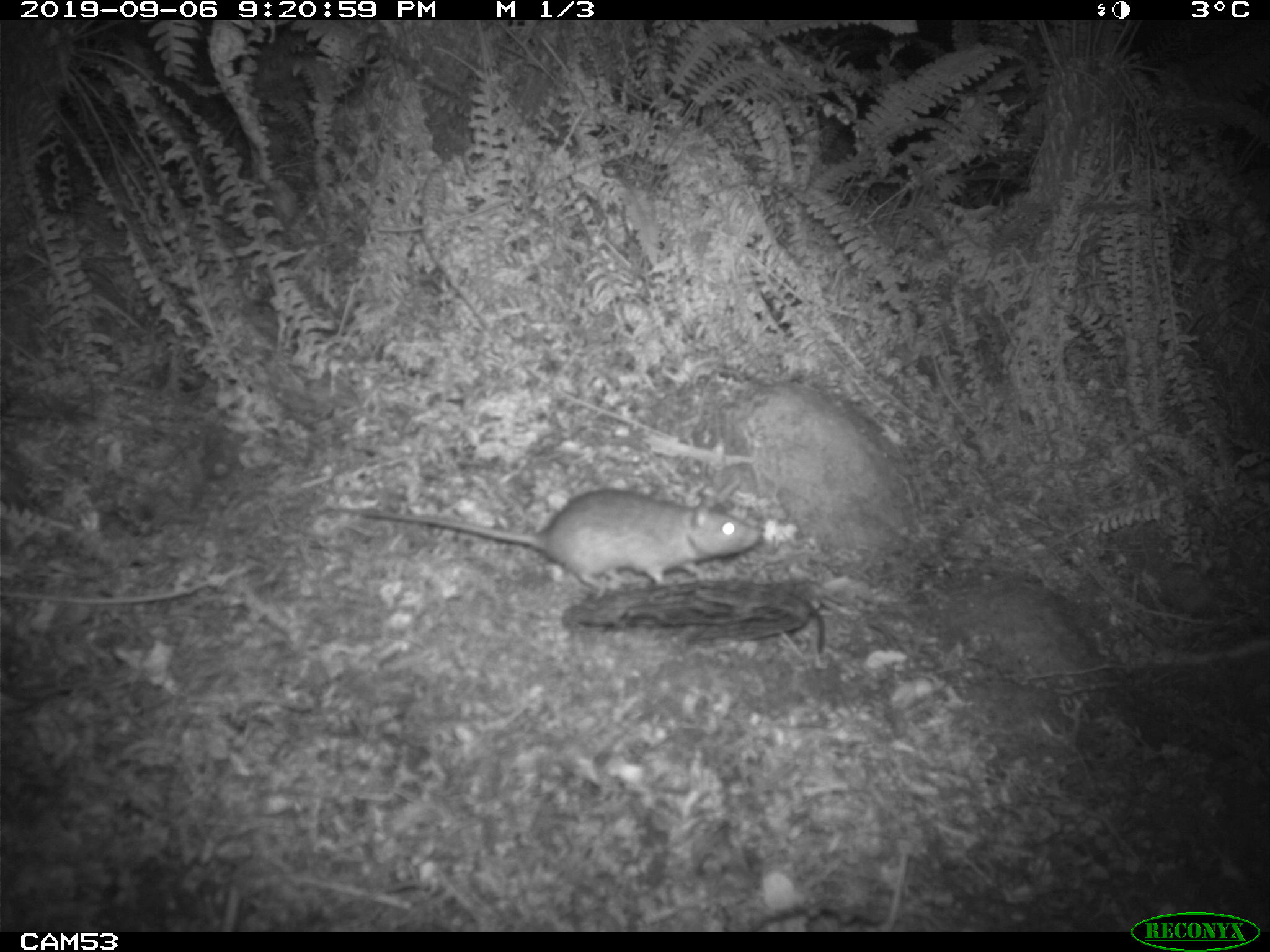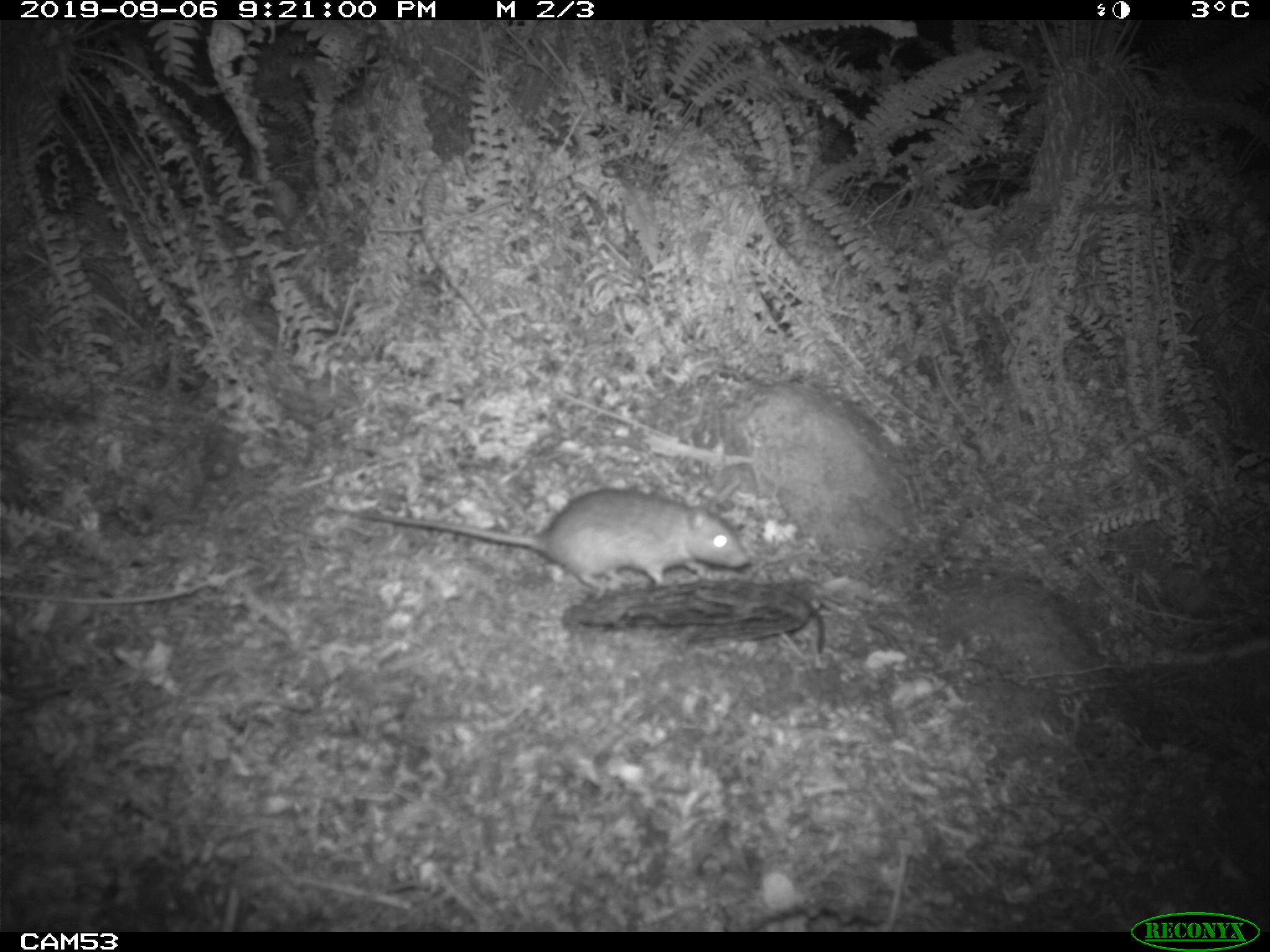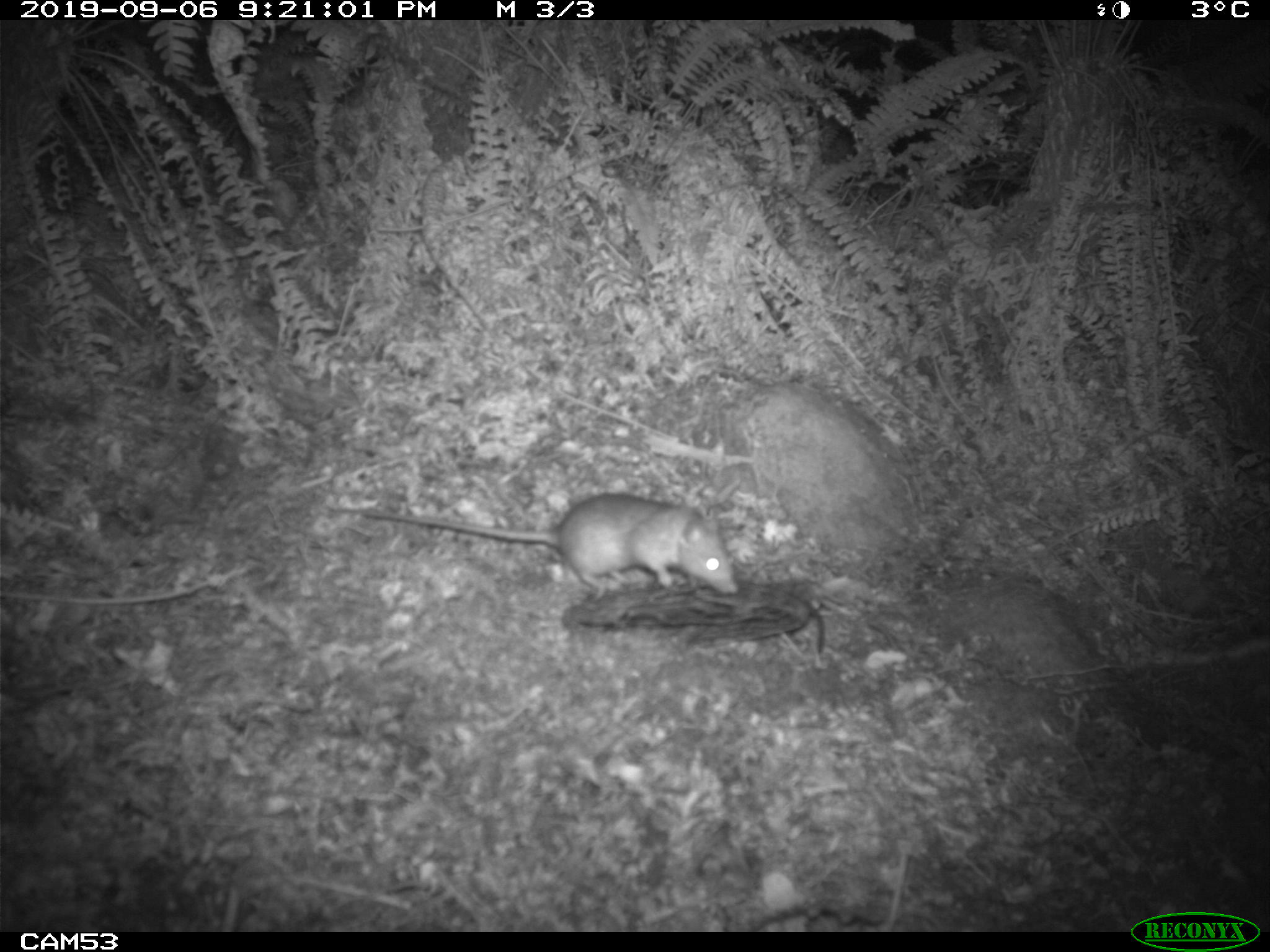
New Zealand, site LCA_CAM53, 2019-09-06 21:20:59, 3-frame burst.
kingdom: Animalia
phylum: Chordata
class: Mammalia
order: Rodentia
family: Muridae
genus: Rattus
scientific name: Rattus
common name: rat